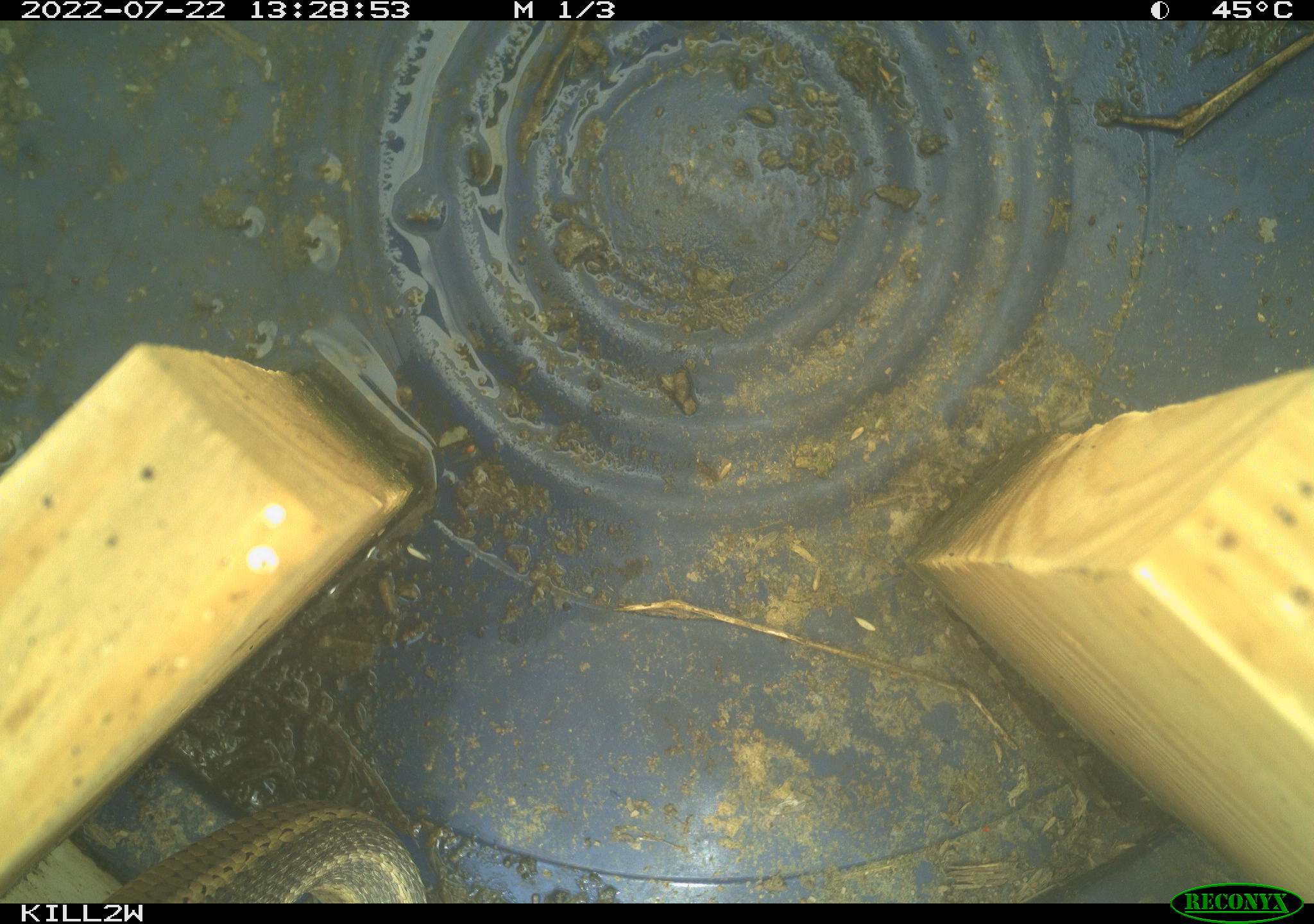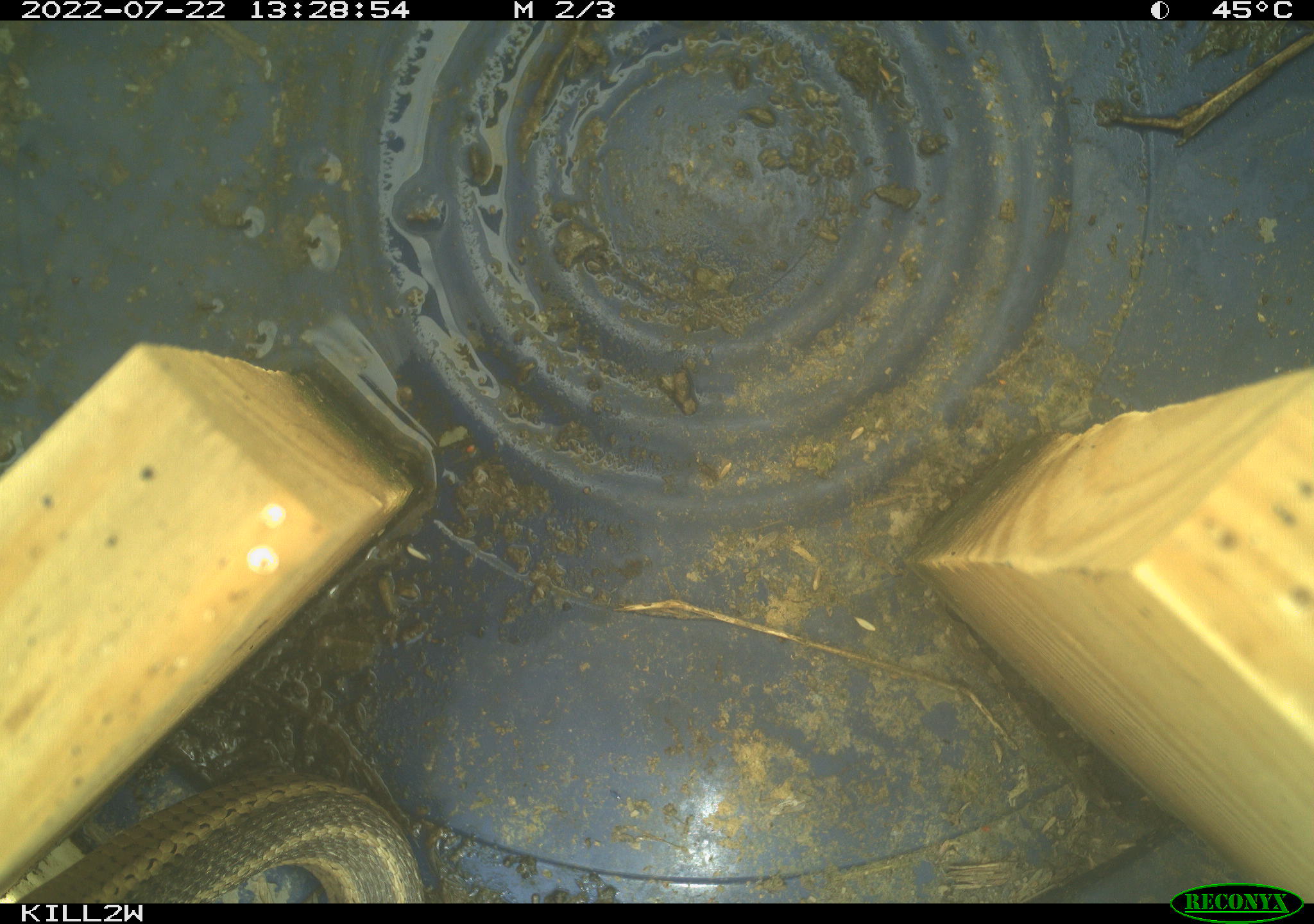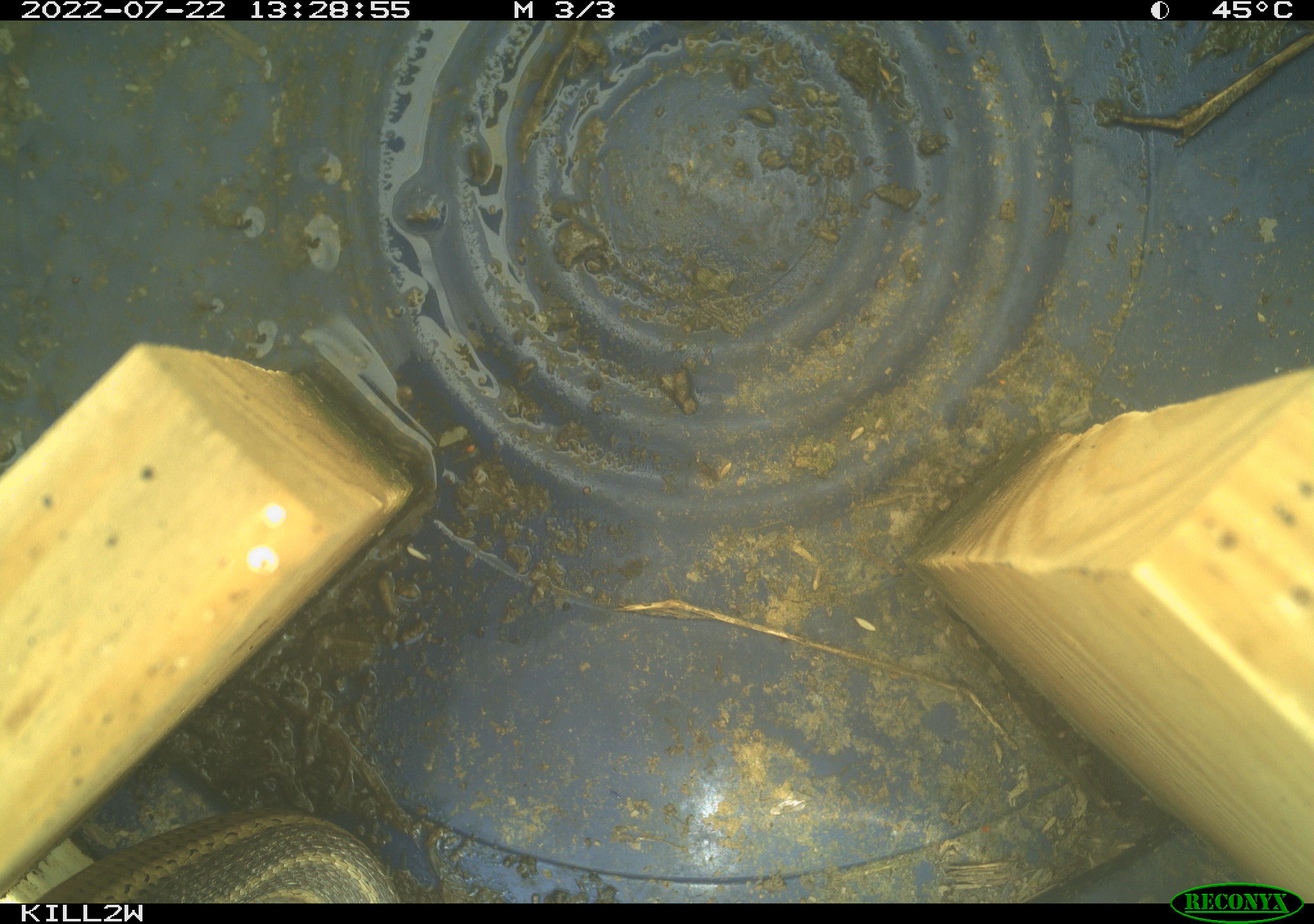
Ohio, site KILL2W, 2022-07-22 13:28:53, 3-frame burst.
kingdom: Animalia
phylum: Chordata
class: Reptilia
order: Squamata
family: Colubridae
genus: Thamnophis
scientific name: Thamnophis sirtalis sirtalis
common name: eastern gartersnake